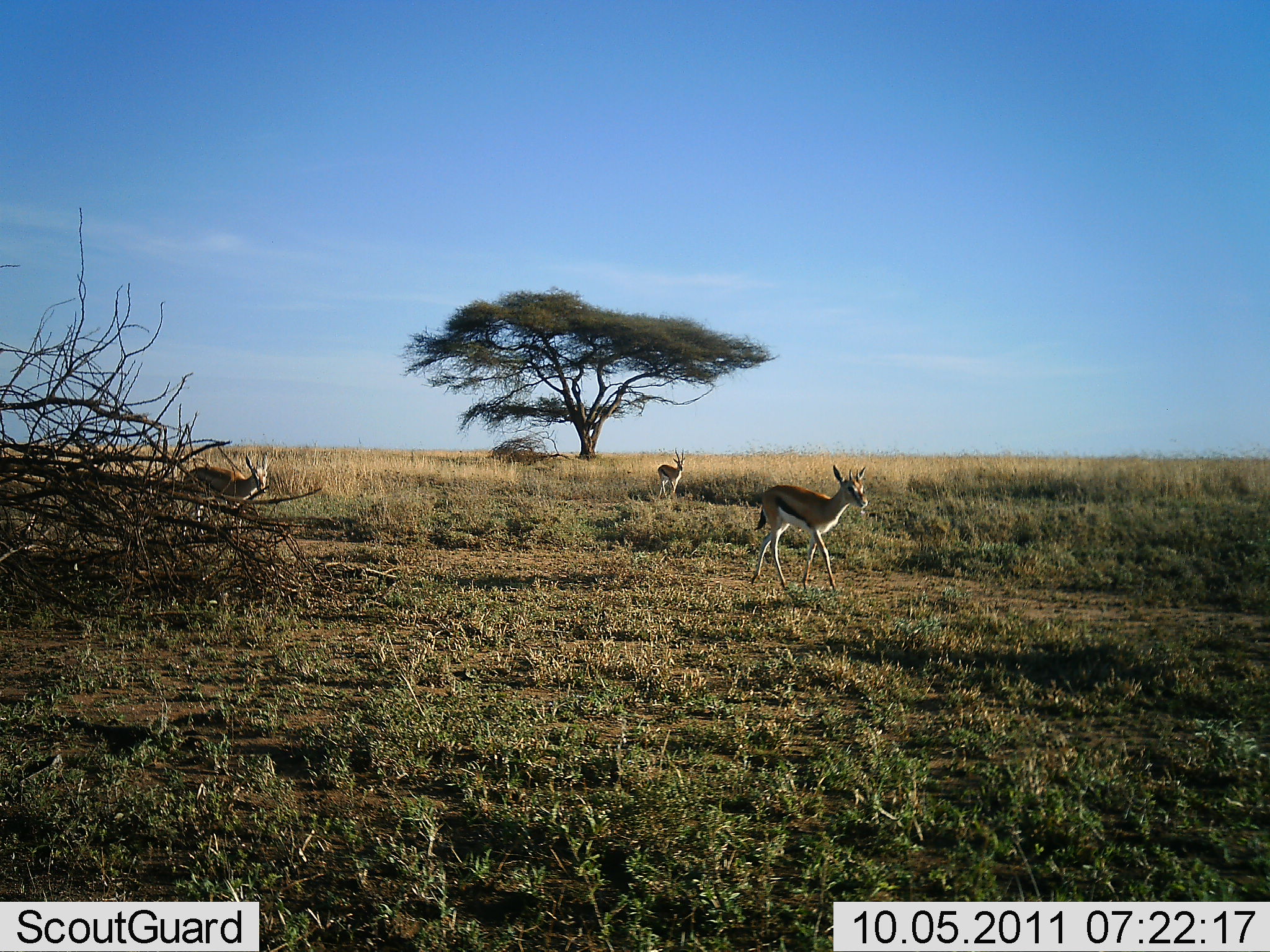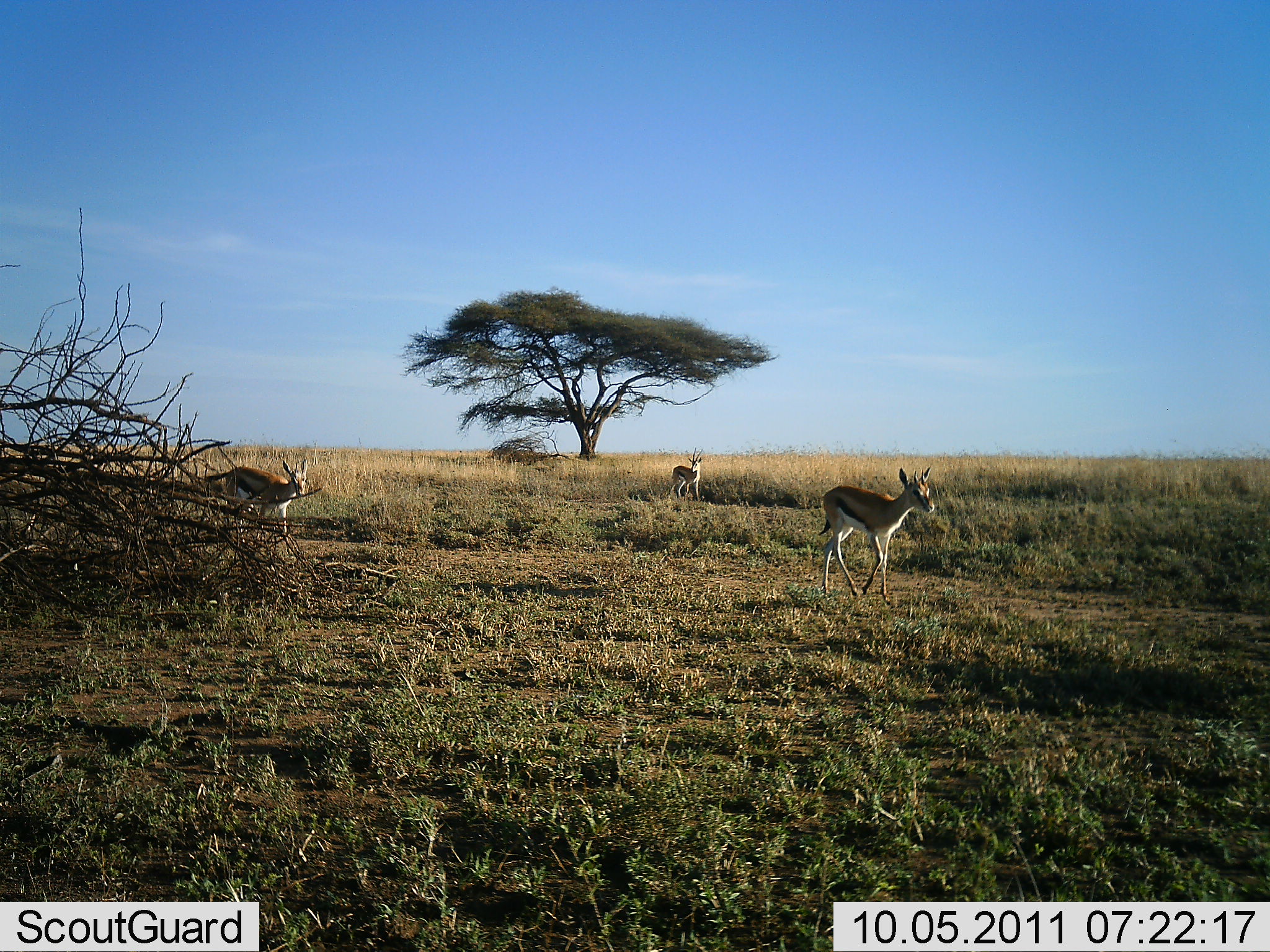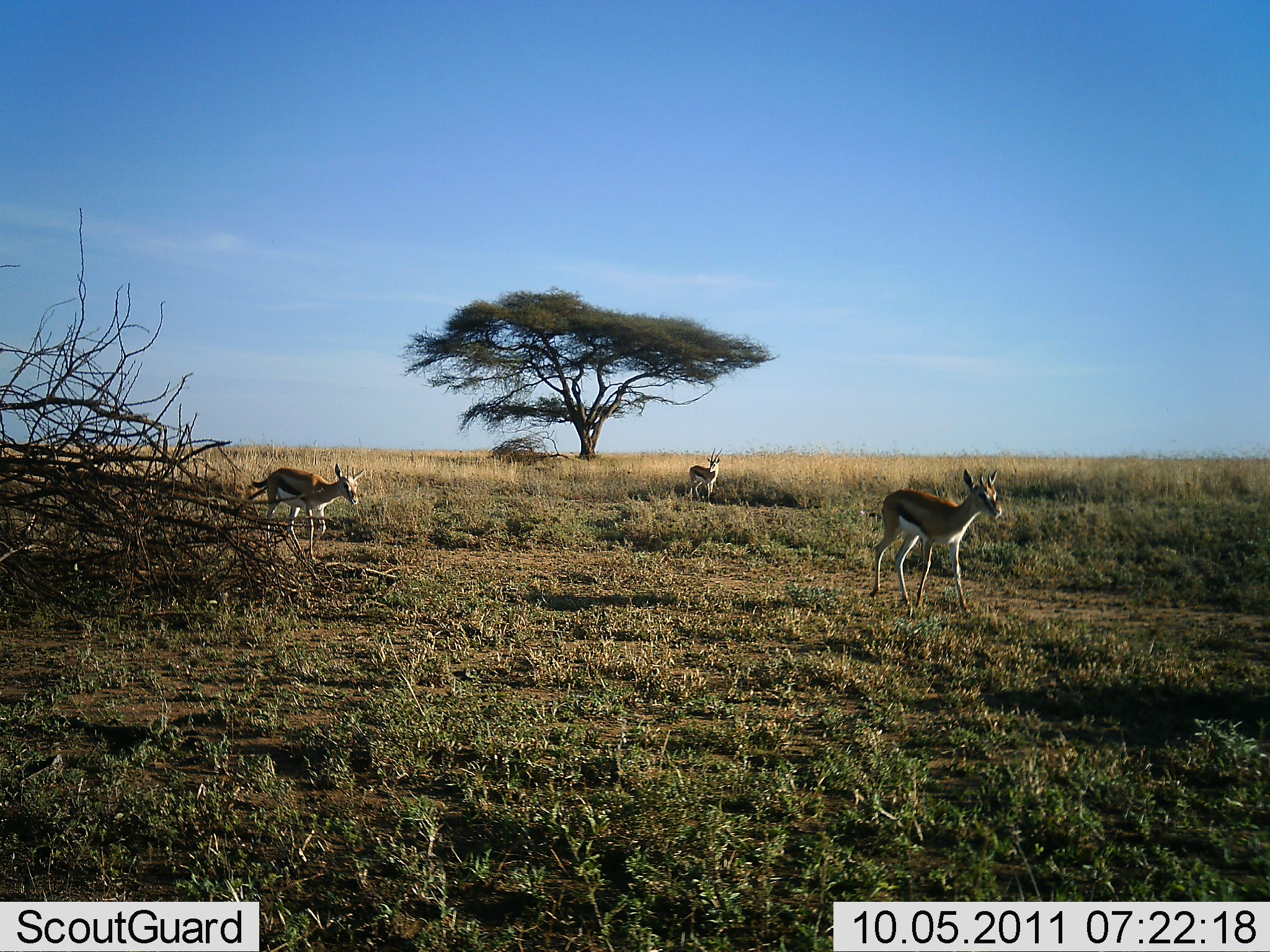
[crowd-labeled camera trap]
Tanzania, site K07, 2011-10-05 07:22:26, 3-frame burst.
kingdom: Animalia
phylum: Chordata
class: Mammalia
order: Artiodactyla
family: Bovidae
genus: Eudorcas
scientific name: Eudorcas thomsonii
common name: thomson's gazelle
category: gazellethomsons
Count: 3.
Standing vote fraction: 7%.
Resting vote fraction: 0%.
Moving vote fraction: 93%.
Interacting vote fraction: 0%.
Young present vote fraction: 0%.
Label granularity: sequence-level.